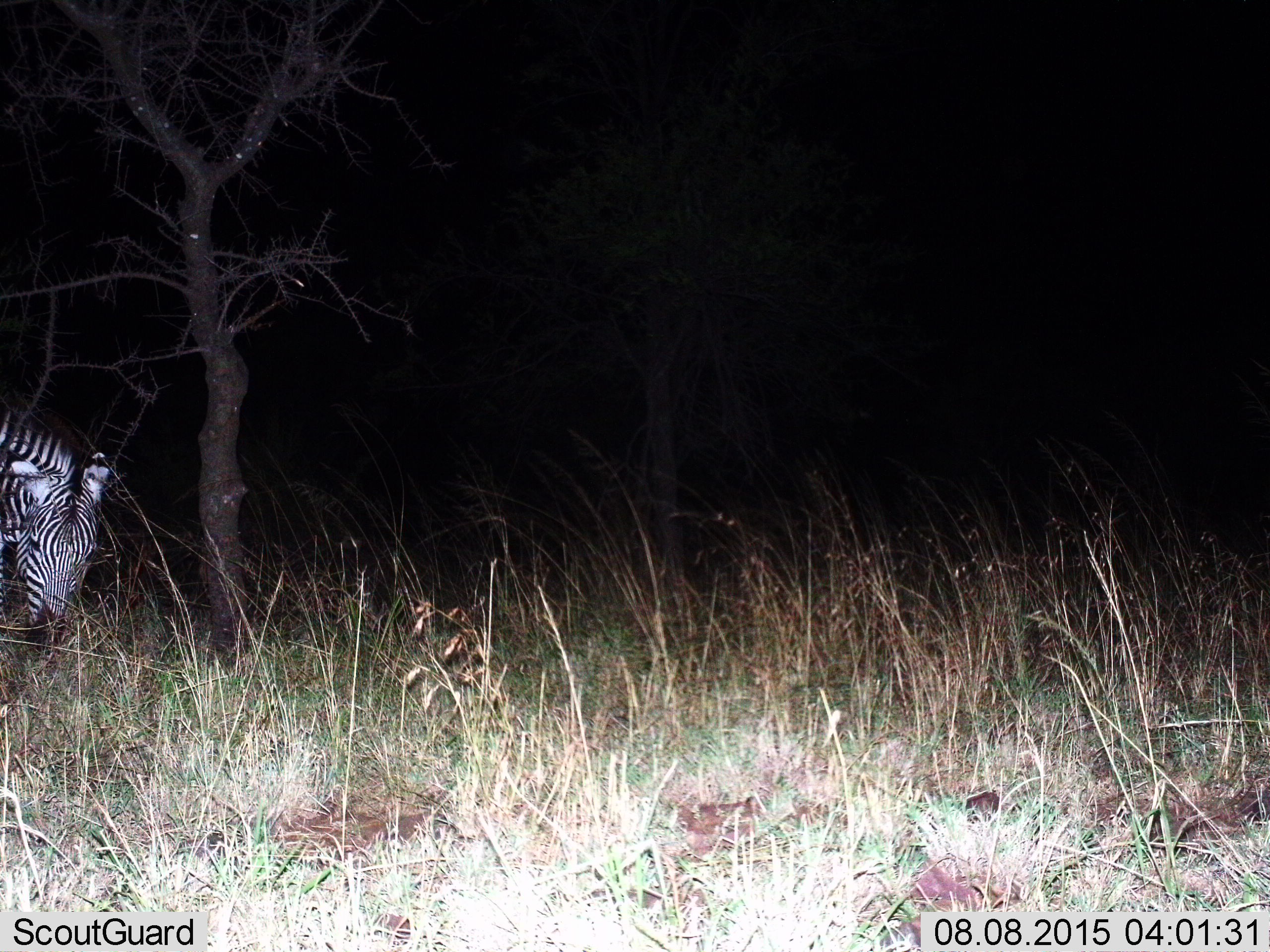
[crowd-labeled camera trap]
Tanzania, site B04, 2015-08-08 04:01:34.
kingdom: Animalia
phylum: Chordata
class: Mammalia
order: Perissodactyla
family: Equidae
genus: Equus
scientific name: Equus quagga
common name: plains zebra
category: zebra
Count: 1.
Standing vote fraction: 30%.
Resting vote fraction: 0%.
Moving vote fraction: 5%.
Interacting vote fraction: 0%.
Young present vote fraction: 0%.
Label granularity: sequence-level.